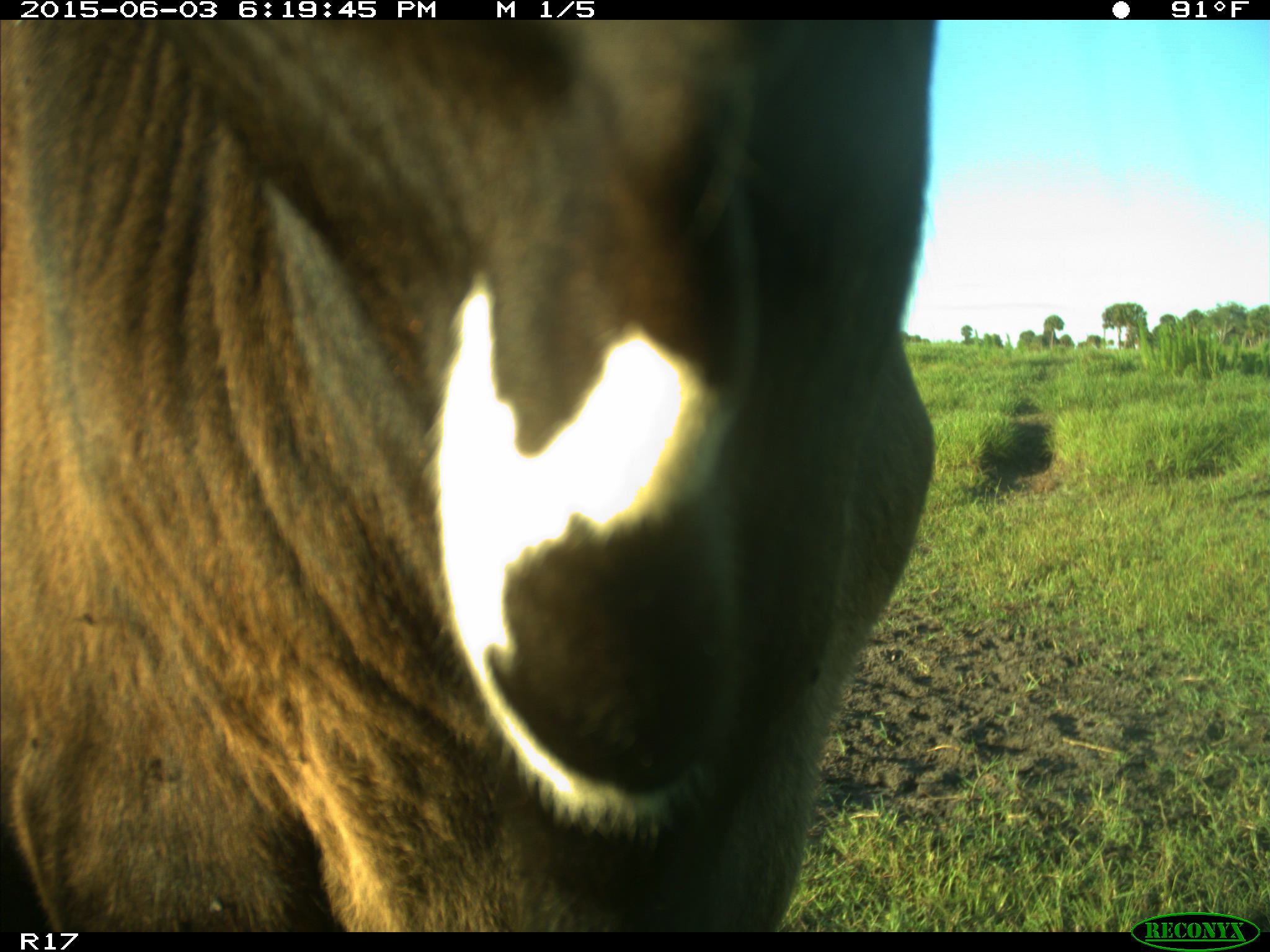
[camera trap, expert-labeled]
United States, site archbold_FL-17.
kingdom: Animalia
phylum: Chordata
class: Mammalia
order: Artiodactyla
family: Bovidae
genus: Bos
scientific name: Bos taurus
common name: domestic cow